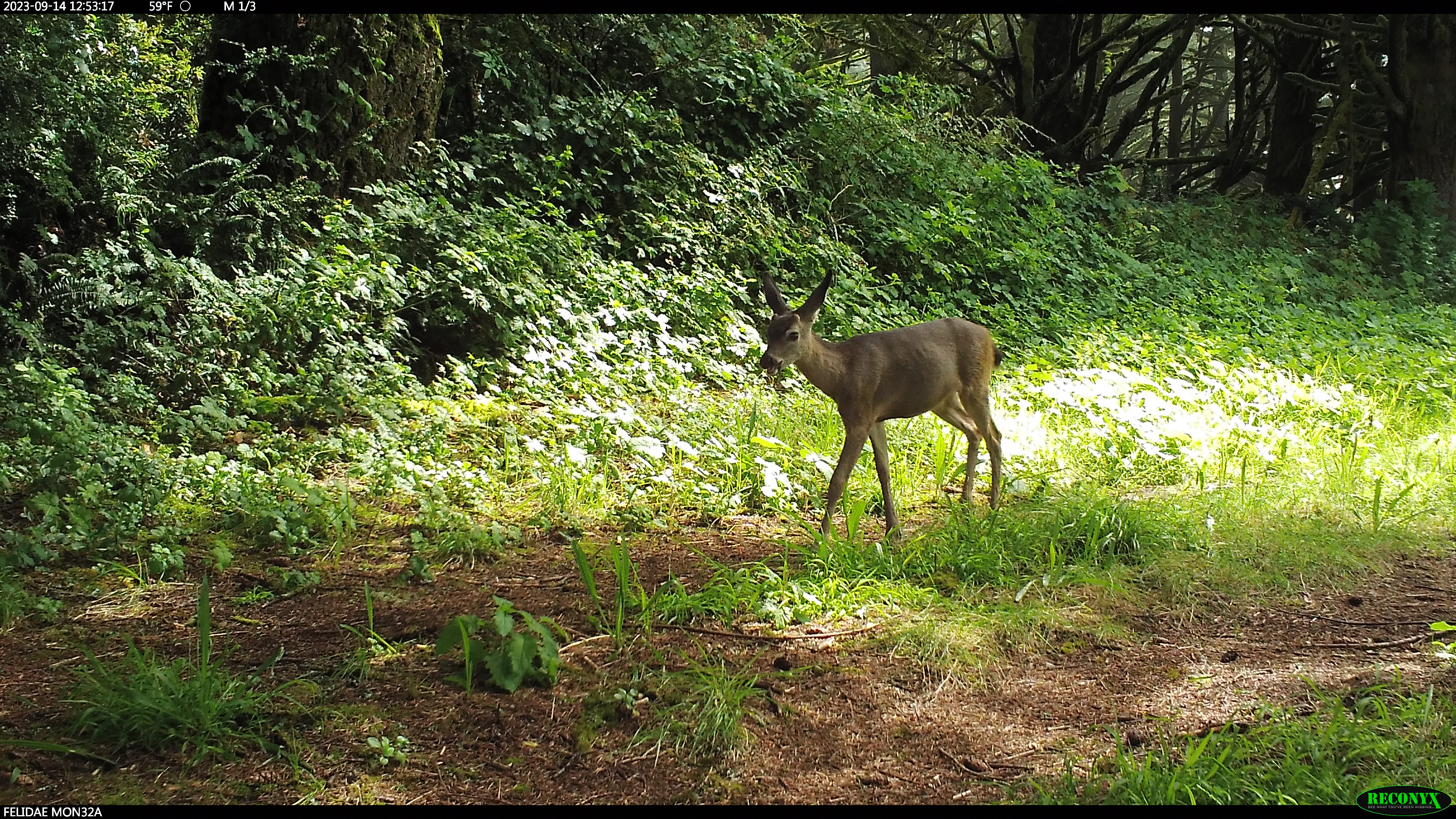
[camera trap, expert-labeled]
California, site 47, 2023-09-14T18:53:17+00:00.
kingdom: Animalia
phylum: Chordata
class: Mammalia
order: Artiodactyla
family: Cervidae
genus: Odocoileus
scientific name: Odocoileus hemionus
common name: mule deer